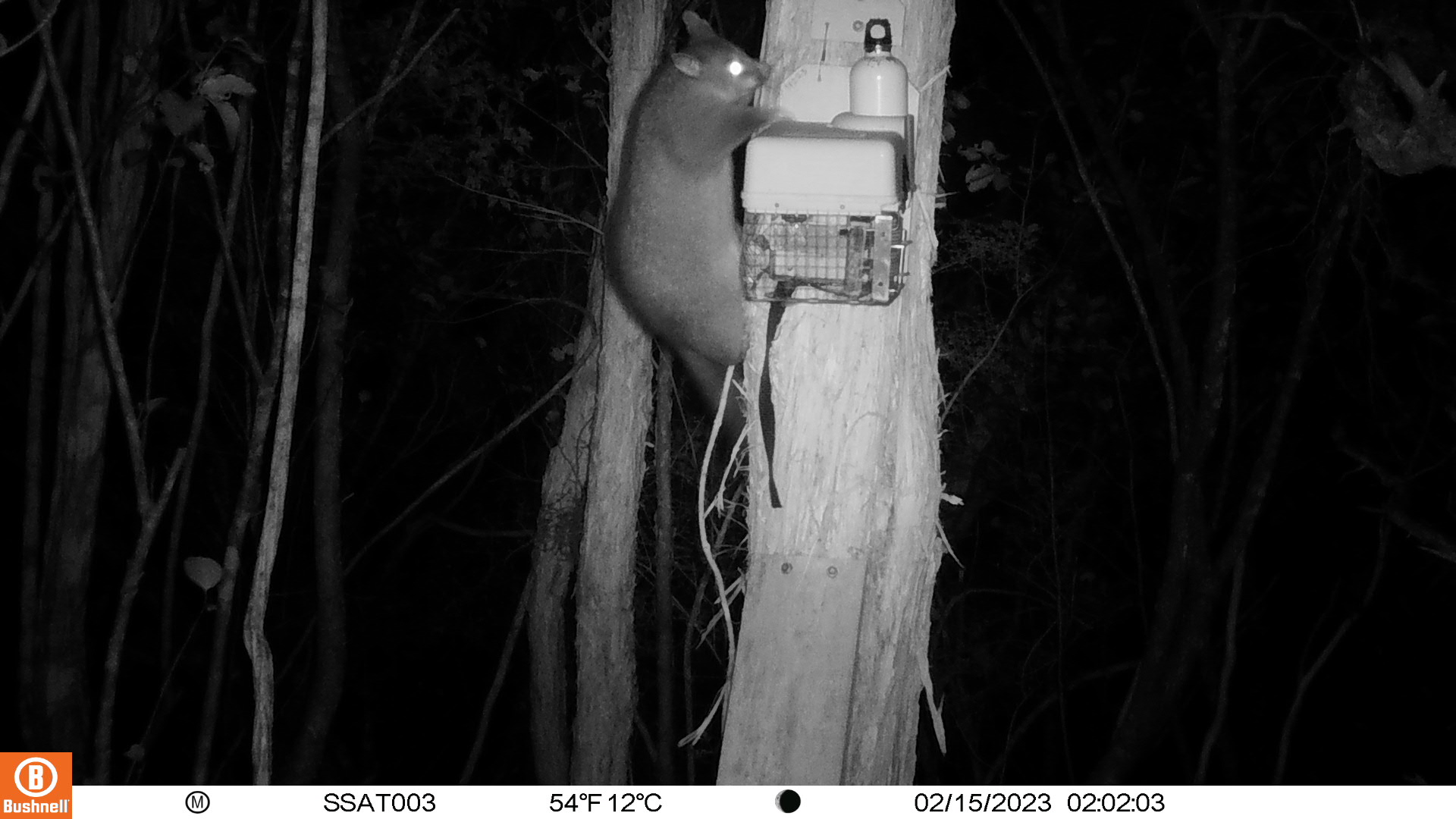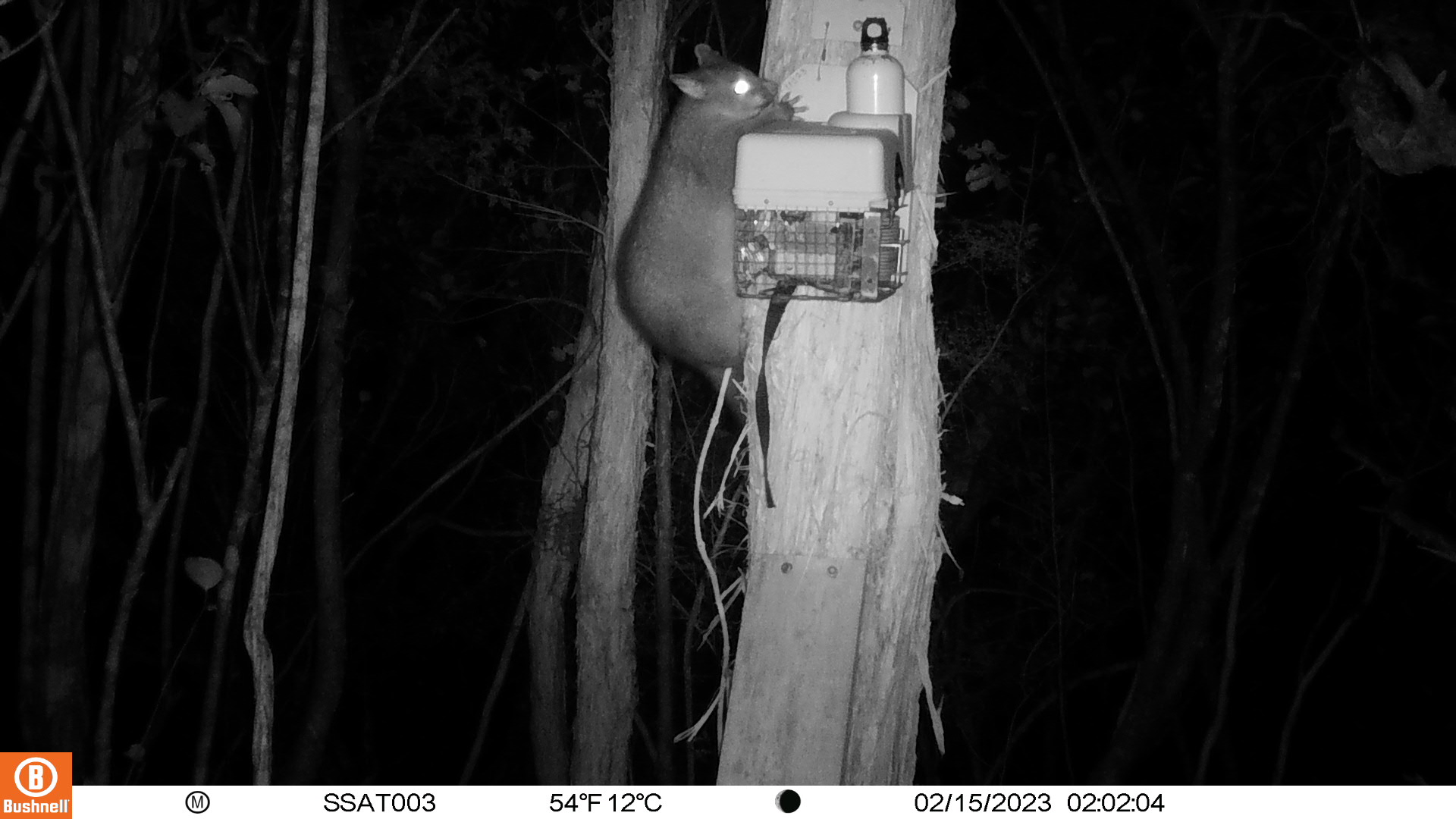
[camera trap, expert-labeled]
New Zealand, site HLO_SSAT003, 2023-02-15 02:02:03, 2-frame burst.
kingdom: Animalia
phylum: Chordata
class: Mammalia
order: Diprotodontia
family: Phalangeridae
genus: Trichosurus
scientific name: Trichosurus vulpecula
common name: common brushtail possum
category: possum